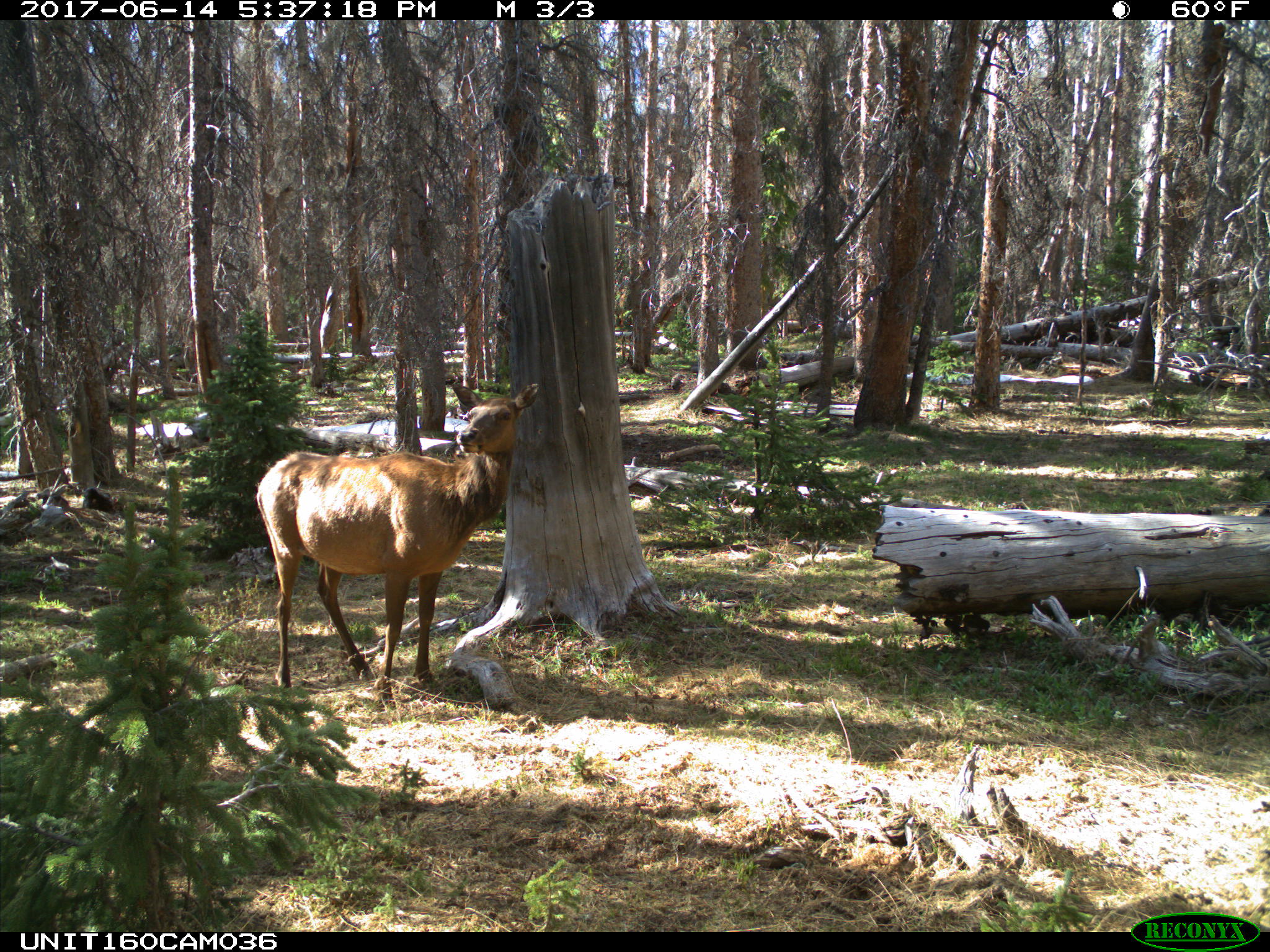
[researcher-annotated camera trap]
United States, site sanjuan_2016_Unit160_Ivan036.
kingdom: Animalia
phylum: Chordata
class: Mammalia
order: Artiodactyla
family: Cervidae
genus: Cervus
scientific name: Cervus elaphus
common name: red deer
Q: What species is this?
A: Cervus elaphus (red deer).